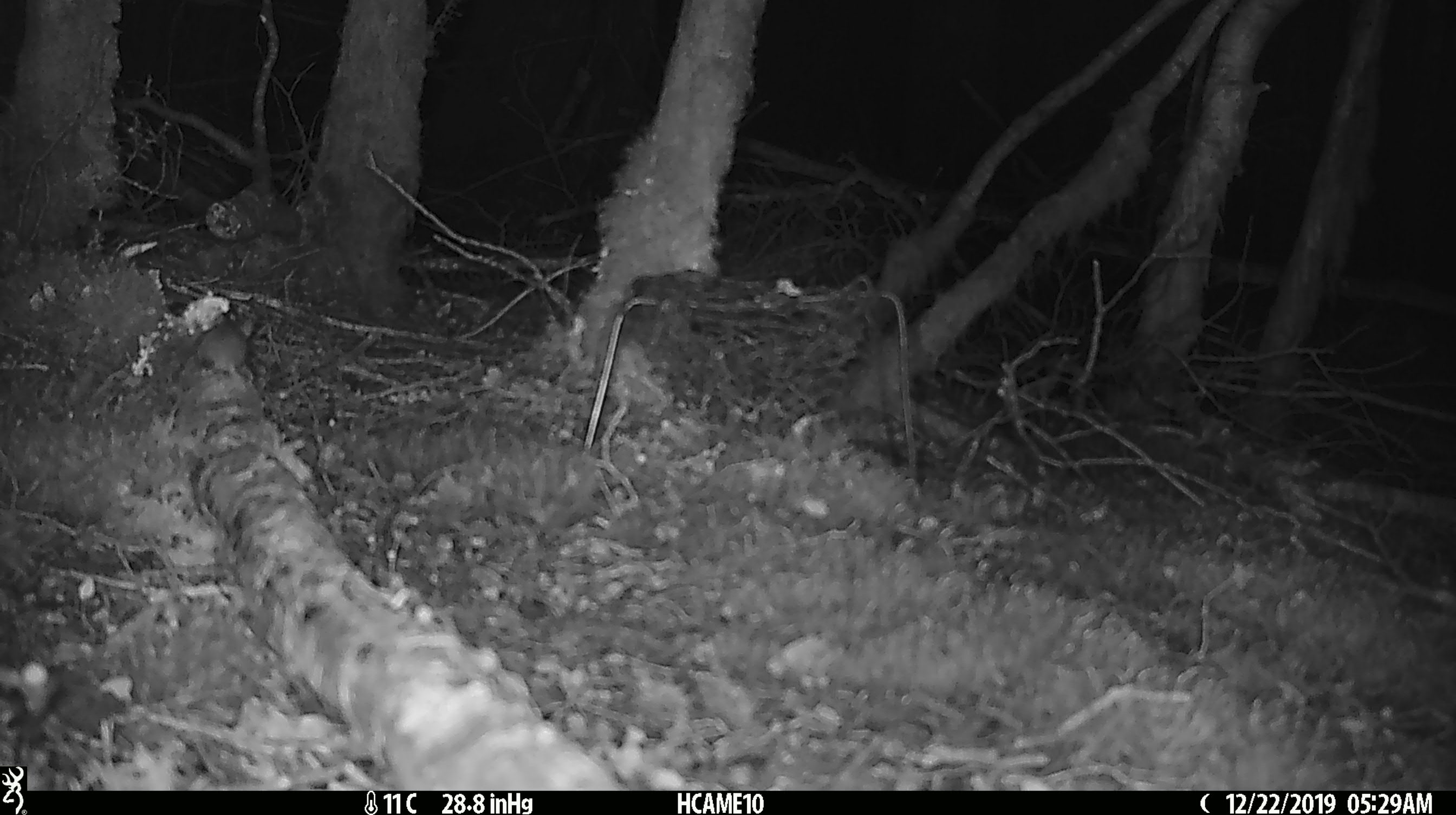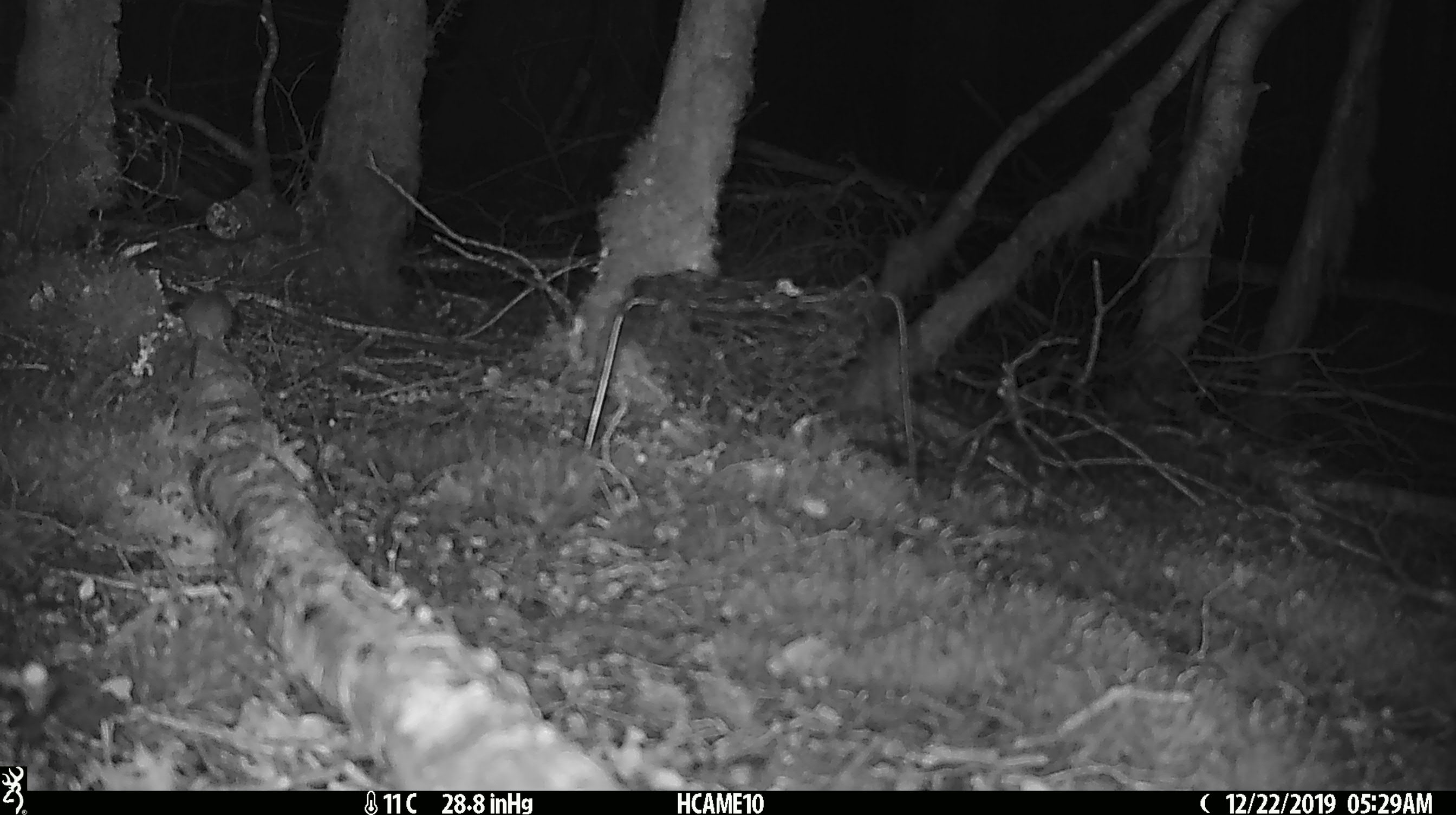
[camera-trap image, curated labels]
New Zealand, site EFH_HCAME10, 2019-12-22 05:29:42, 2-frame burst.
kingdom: Animalia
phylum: Chordata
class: Mammalia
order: Rodentia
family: Muridae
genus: Mus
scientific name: Mus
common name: mouse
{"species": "mouse (Mus)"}